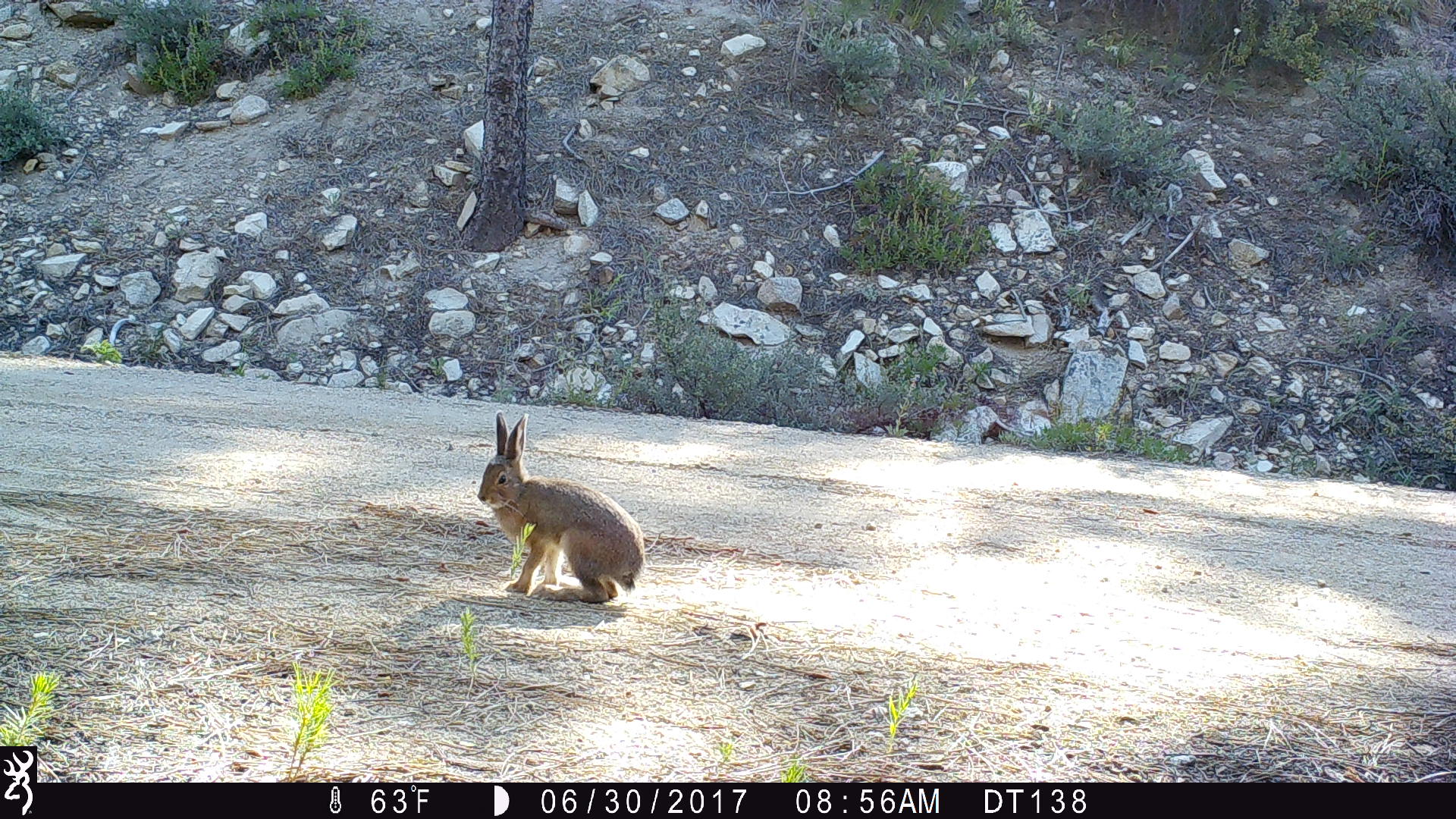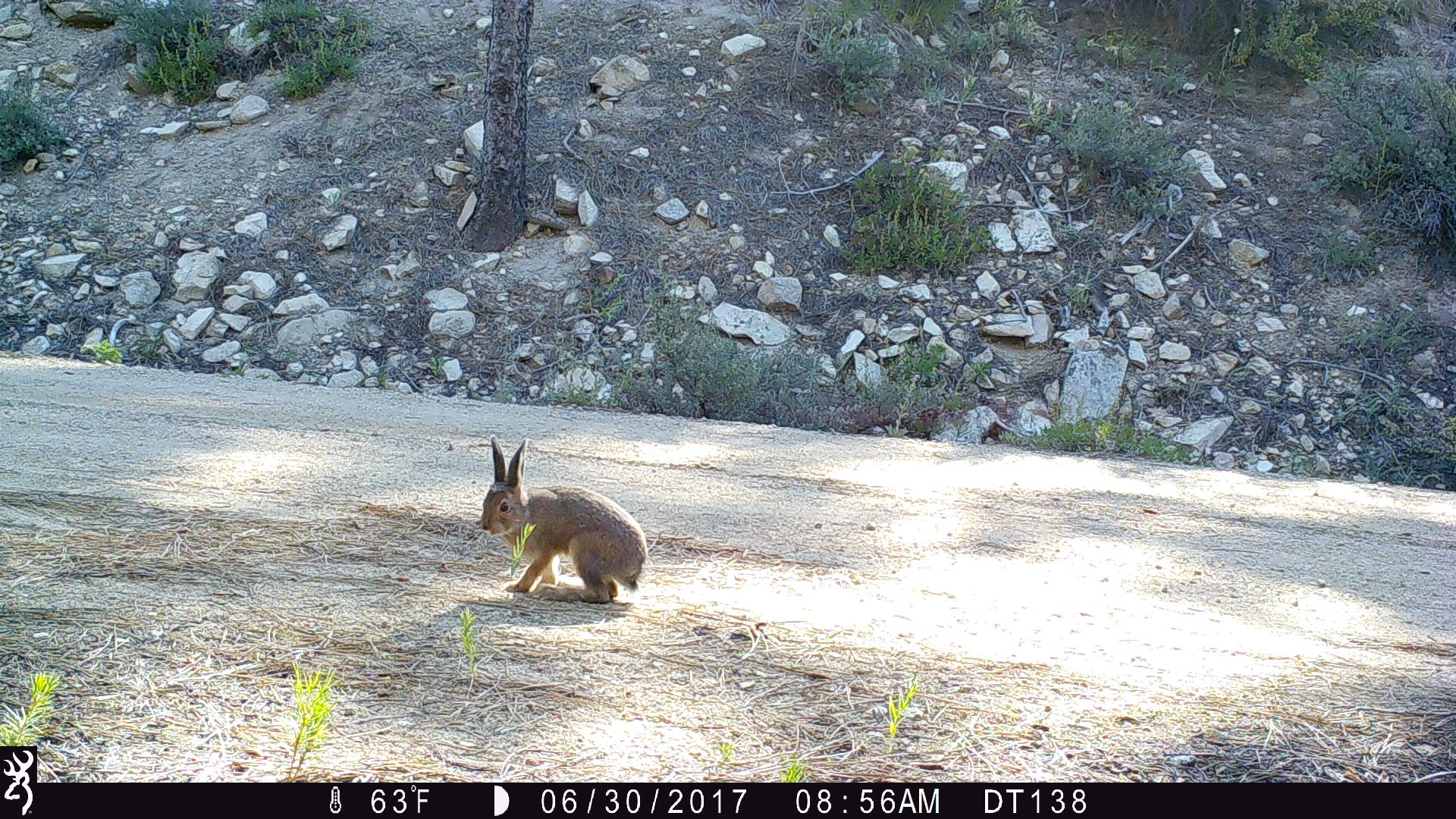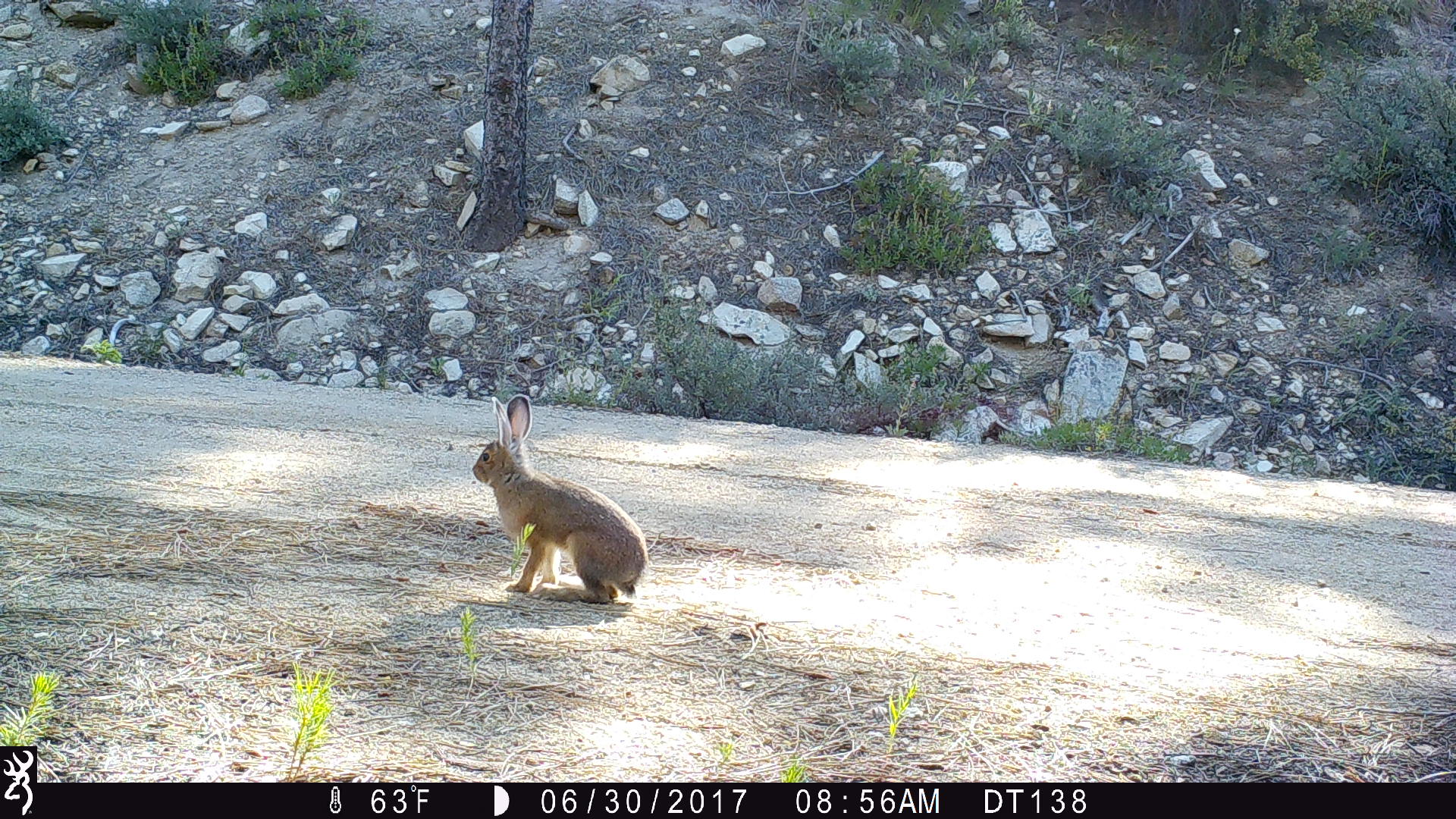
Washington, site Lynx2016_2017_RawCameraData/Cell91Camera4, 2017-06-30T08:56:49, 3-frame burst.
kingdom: Animalia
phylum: Chordata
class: Mammalia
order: Lagomorpha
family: Leporidae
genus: Lepus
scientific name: Lepus americanus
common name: snowshoe hare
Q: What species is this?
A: Lepus americanus (snowshoe hare).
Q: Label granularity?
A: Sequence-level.